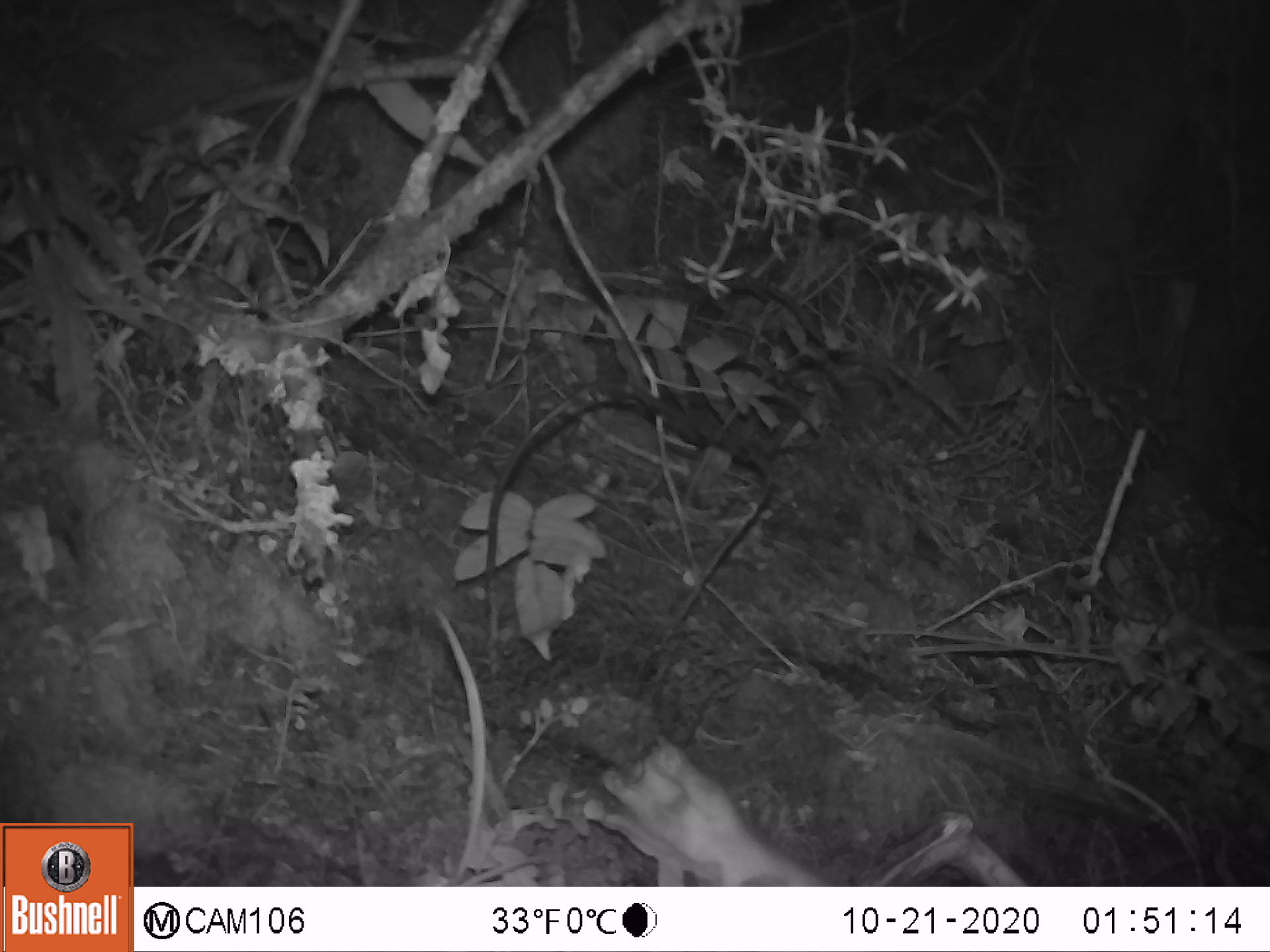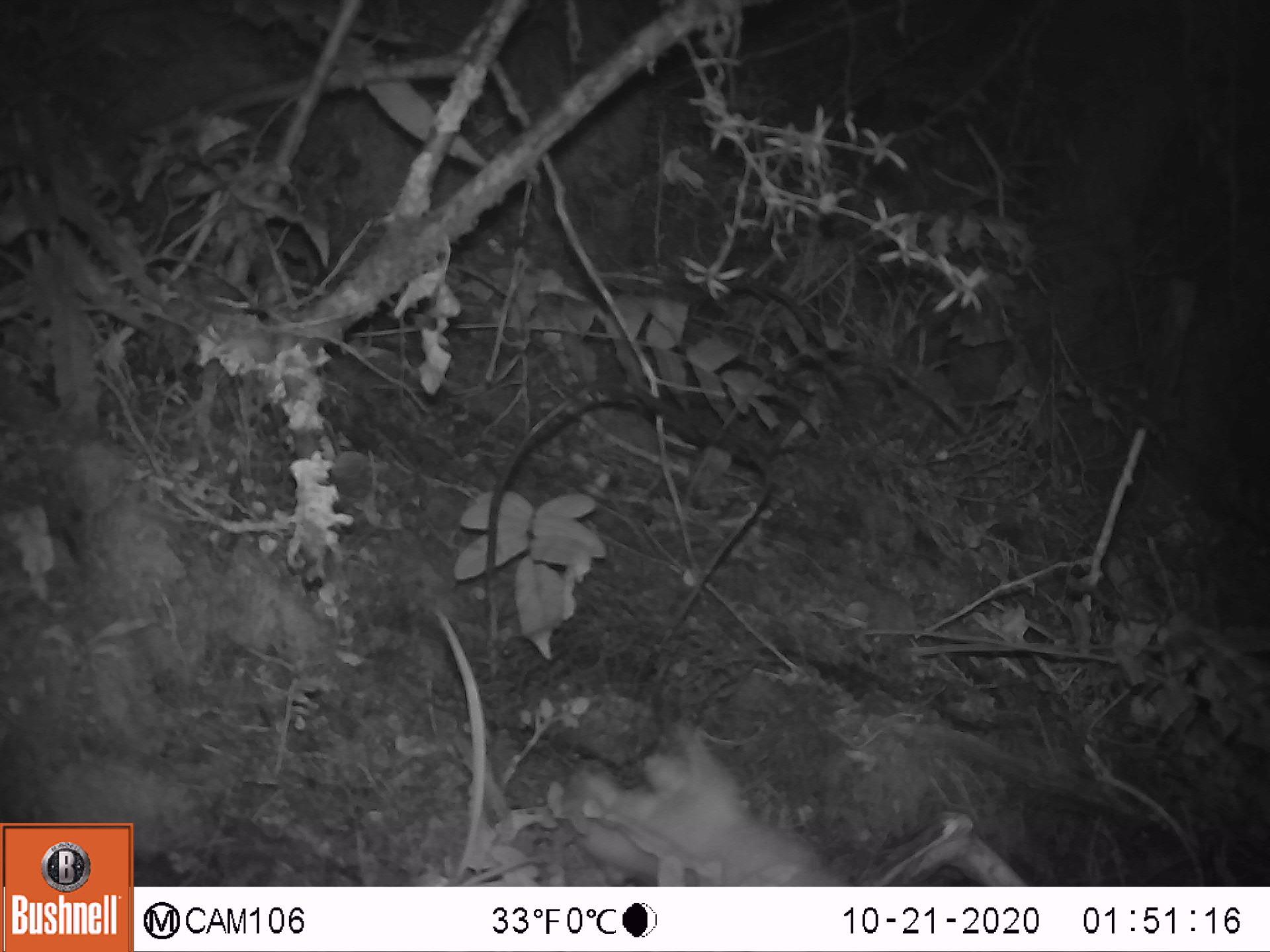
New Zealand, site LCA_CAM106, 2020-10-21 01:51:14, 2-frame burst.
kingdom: Animalia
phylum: Chordata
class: Mammalia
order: Carnivora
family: Mustelidae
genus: Mustela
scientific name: Mustela erminea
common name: stoat